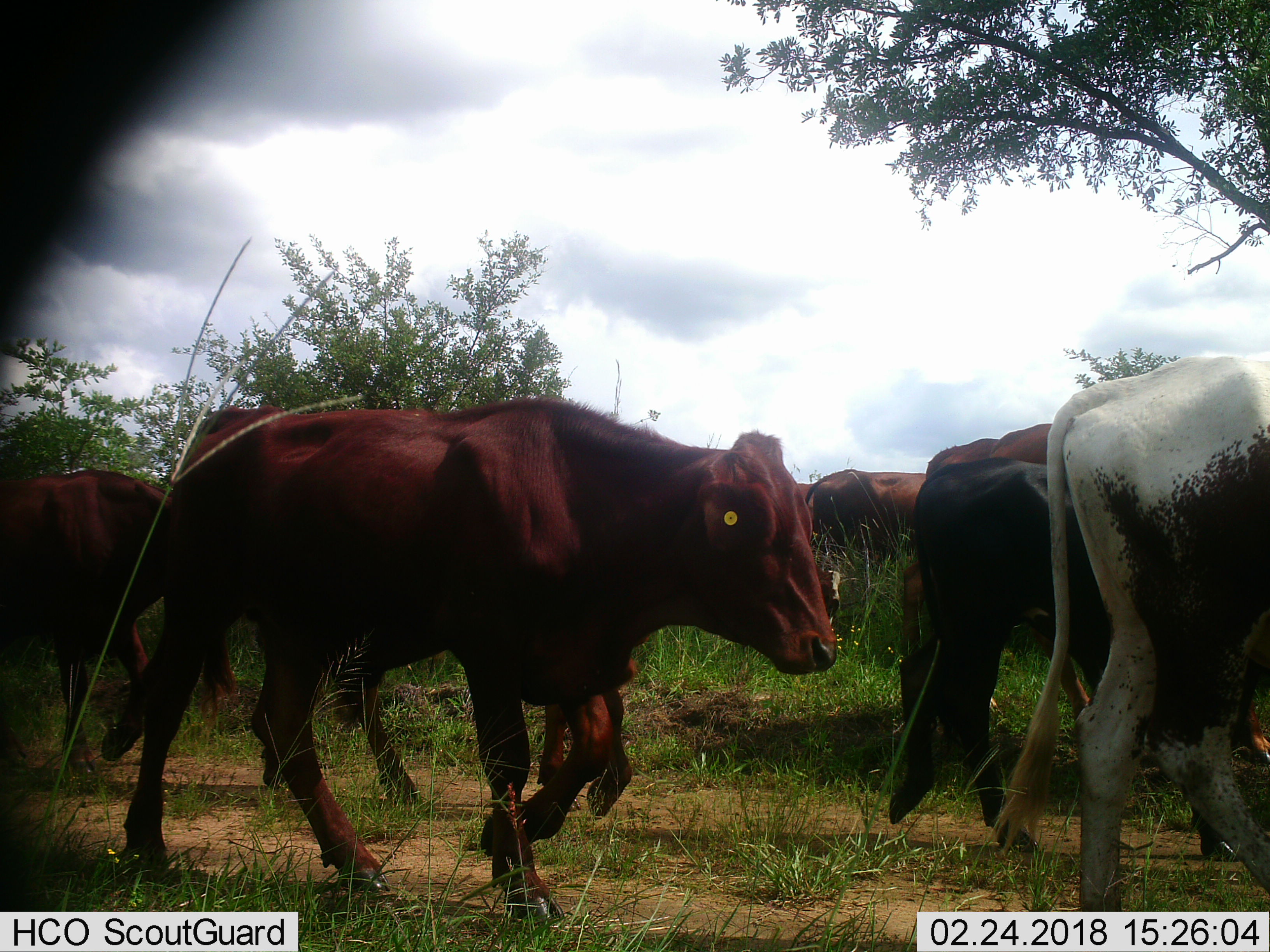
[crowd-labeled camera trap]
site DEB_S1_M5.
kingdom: Animalia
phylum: Chordata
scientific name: Vertebrata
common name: domestic animal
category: domesticanimal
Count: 7.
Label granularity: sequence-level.